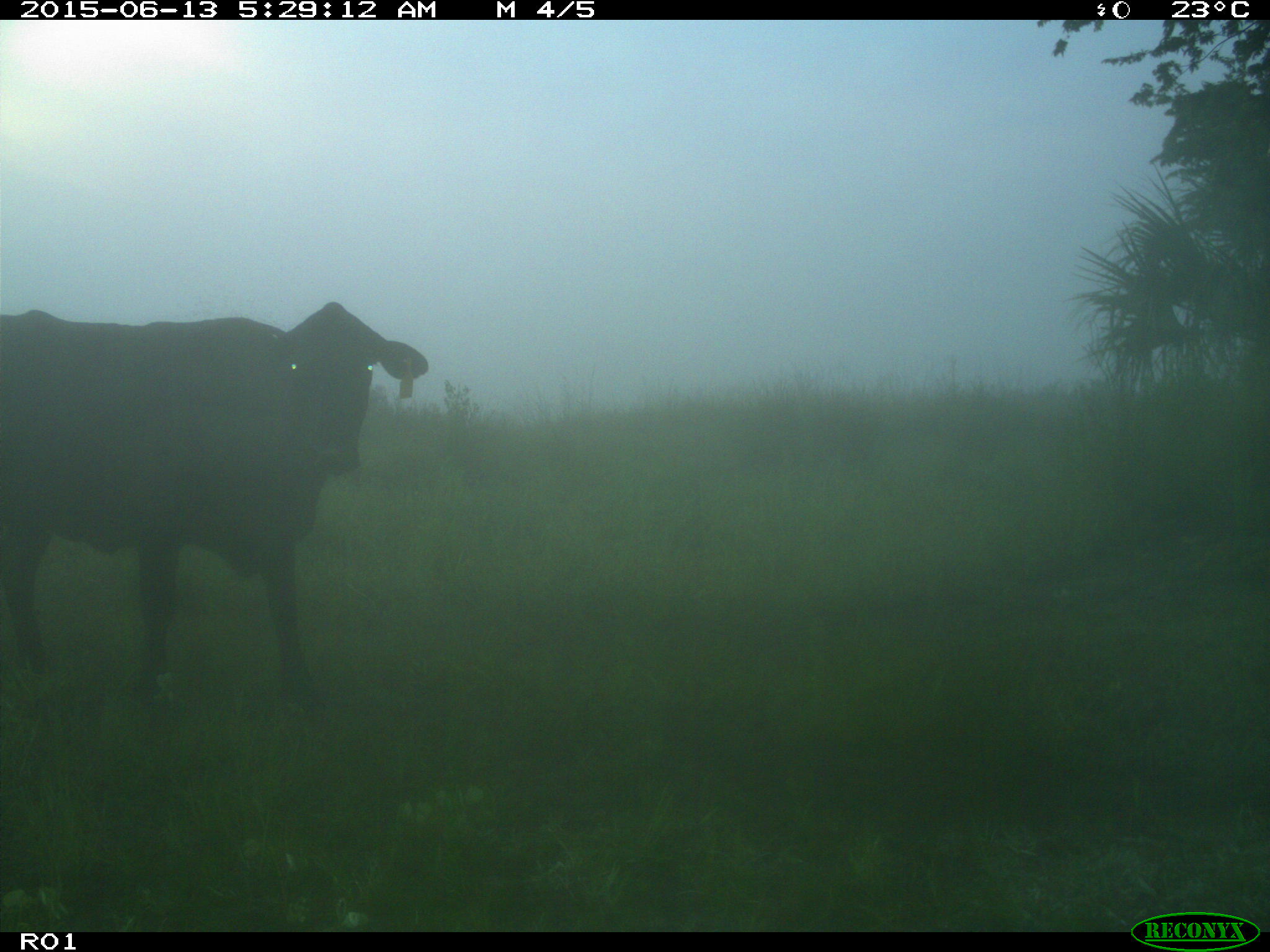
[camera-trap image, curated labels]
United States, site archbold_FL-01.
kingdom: Animalia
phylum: Chordata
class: Mammalia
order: Artiodactyla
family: Bovidae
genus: Bos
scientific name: Bos taurus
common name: domestic cow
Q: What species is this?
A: Bos taurus (domestic cow).